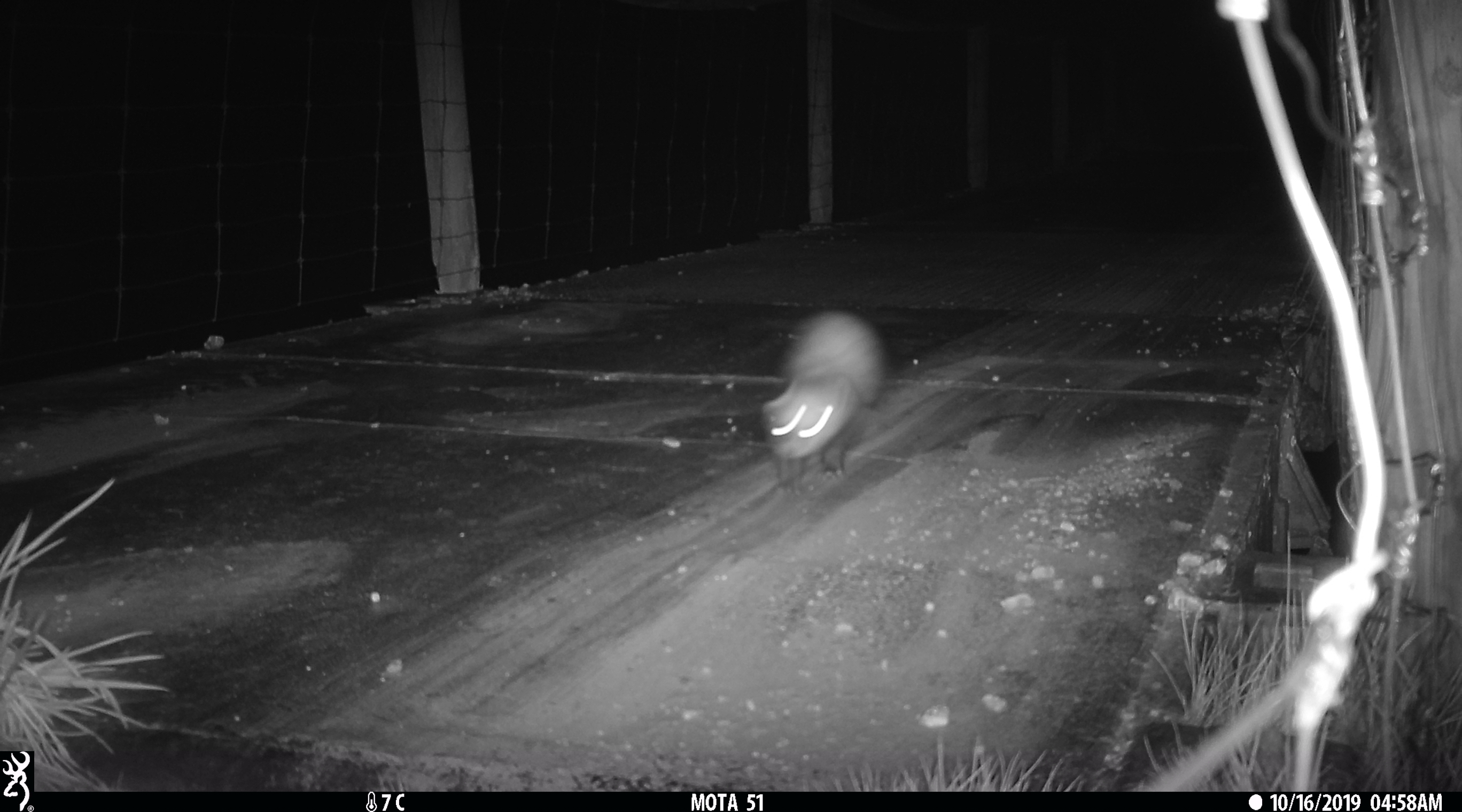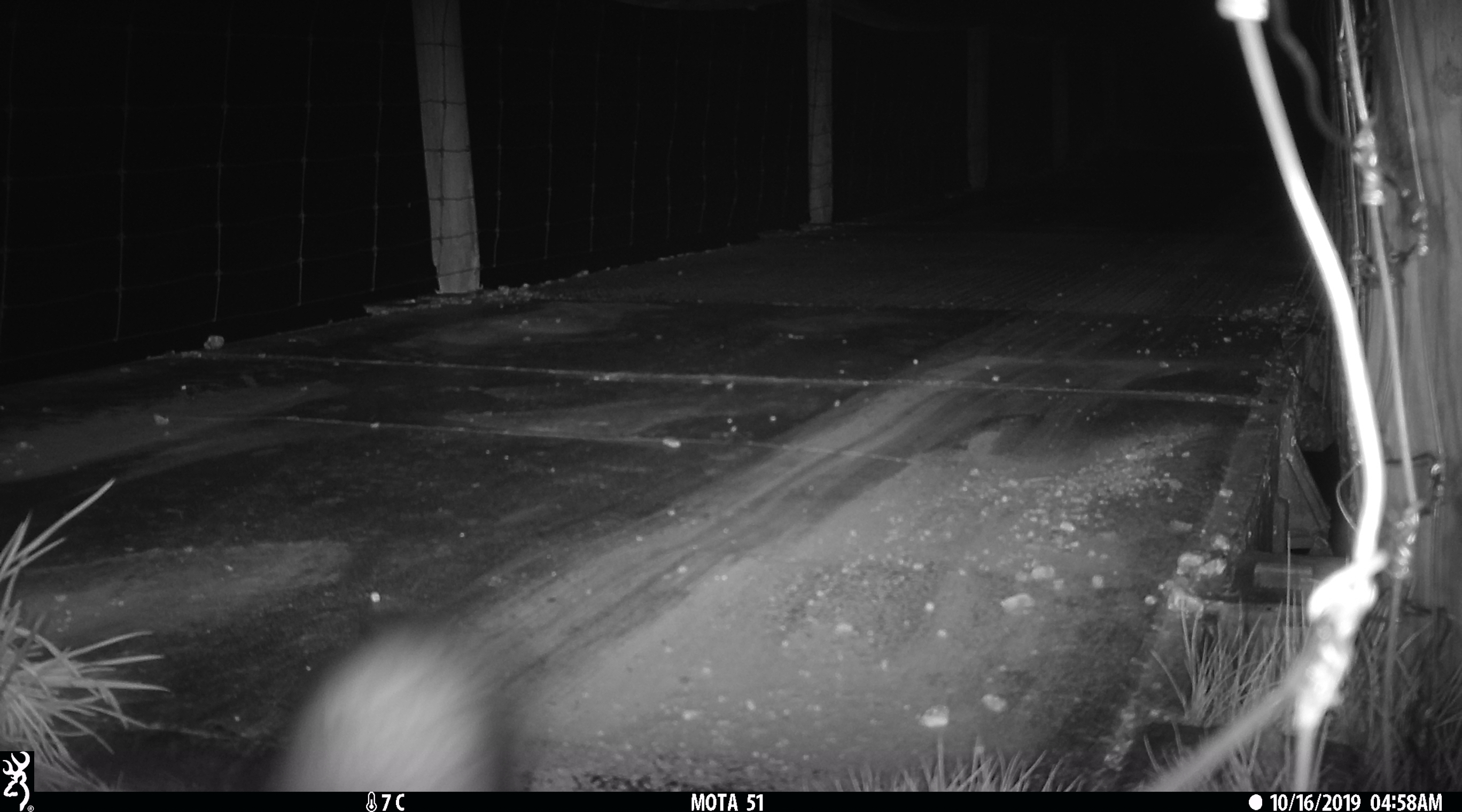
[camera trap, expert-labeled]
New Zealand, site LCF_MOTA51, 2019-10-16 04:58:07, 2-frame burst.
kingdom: Animalia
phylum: Chordata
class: Mammalia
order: Carnivora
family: Mustelidae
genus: Mustela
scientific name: Mustela furo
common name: ferret